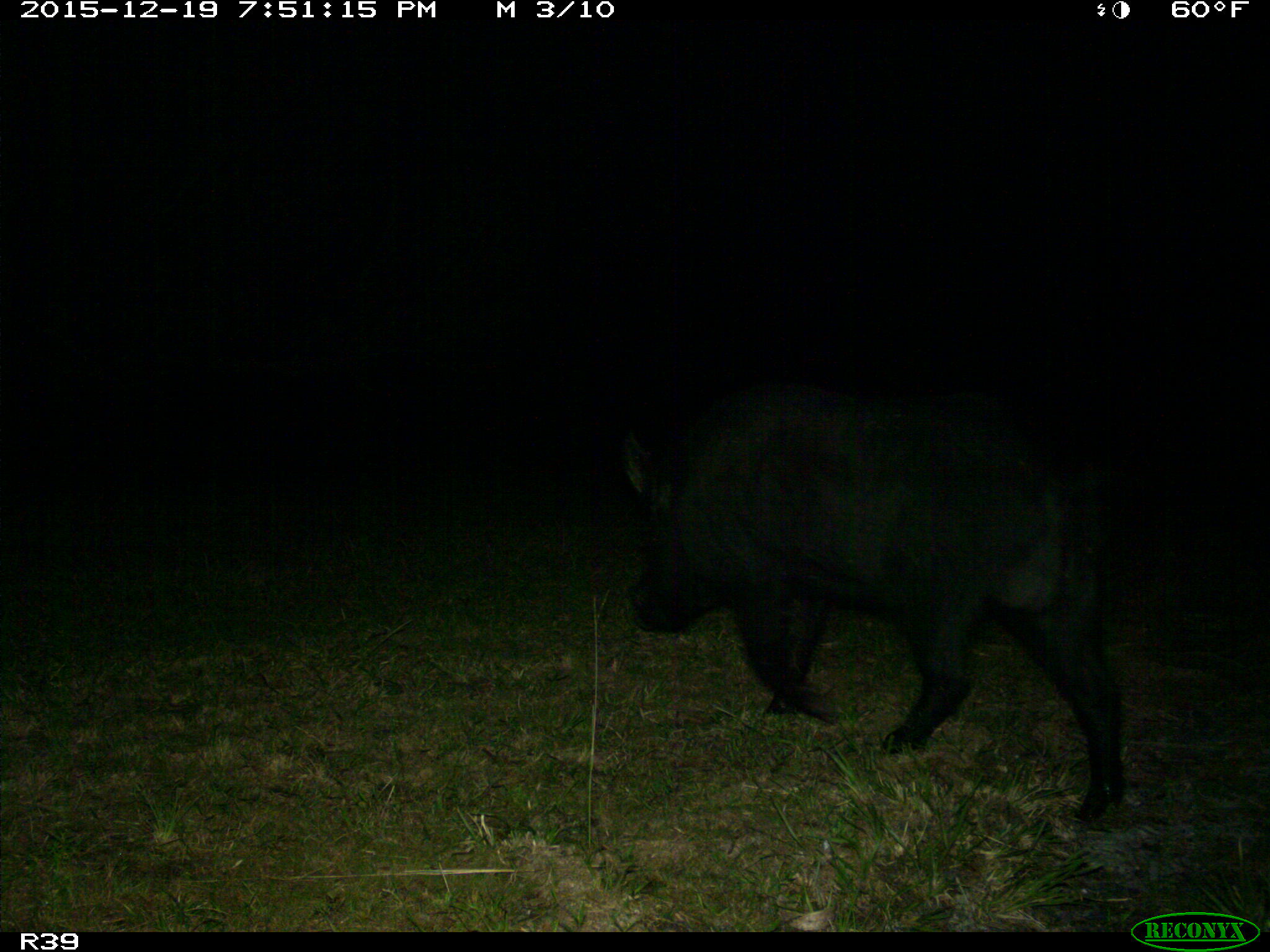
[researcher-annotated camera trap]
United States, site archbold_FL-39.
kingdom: Animalia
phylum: Chordata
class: Mammalia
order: Artiodactyla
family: Suidae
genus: Sus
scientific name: Sus scrofa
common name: wild boar